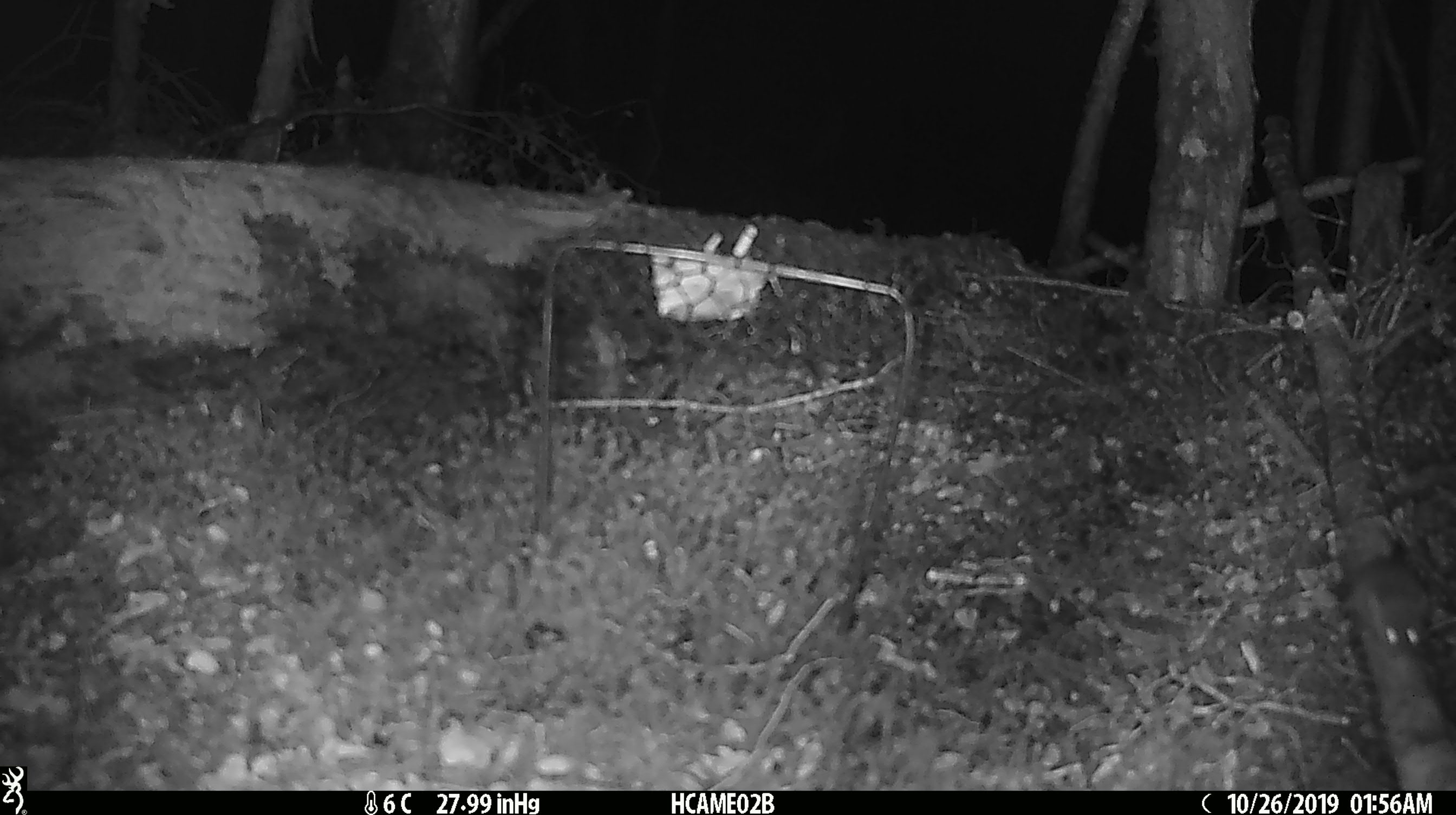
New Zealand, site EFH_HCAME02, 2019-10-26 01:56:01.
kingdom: Animalia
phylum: Chordata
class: Mammalia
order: Rodentia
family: Muridae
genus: Mus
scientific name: Mus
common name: mouse